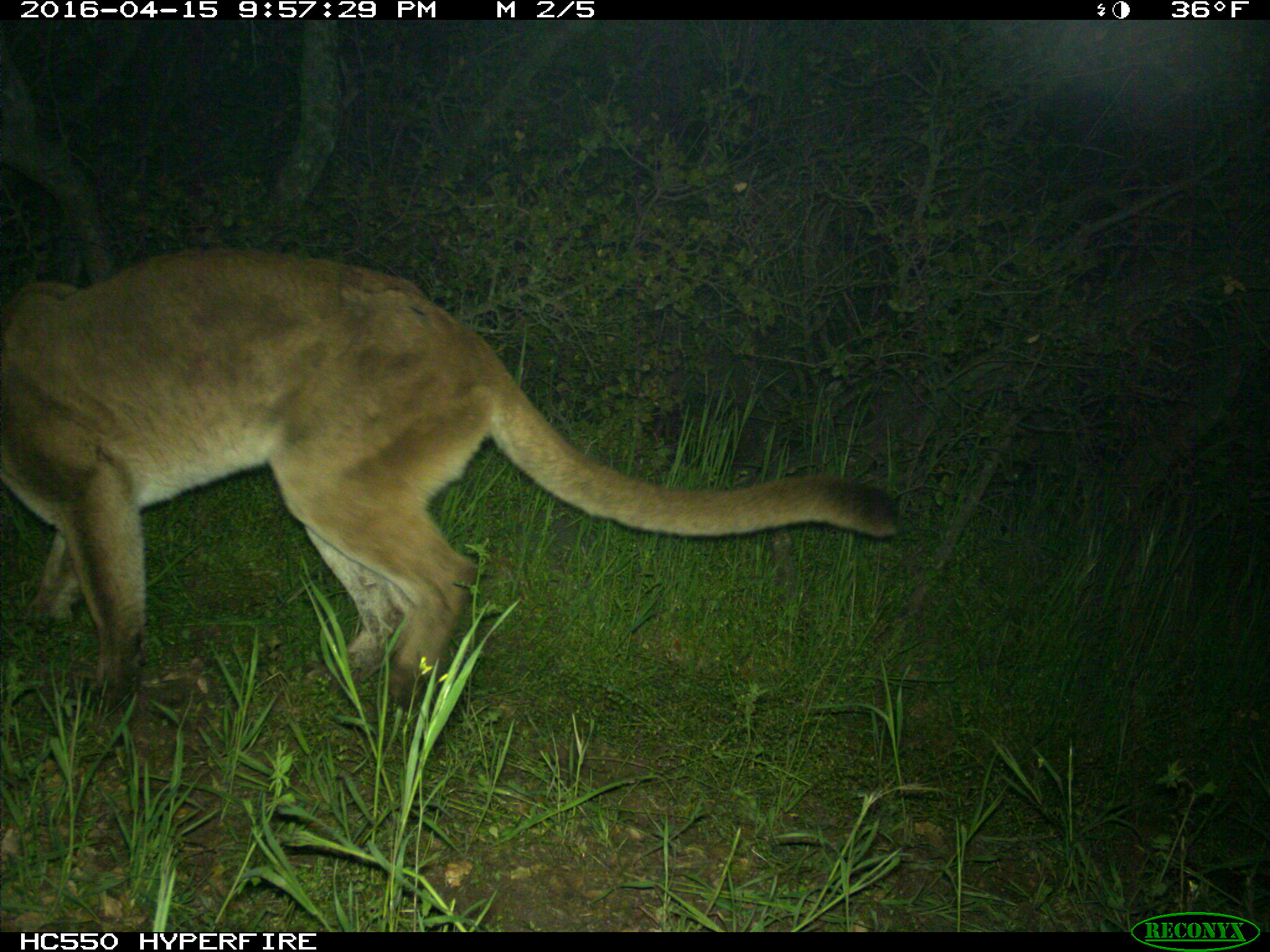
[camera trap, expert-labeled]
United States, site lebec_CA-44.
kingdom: Animalia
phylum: Chordata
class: Mammalia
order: Carnivora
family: Felidae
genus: Puma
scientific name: Puma concolor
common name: mountain lion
Puma concolor (mountain lion).